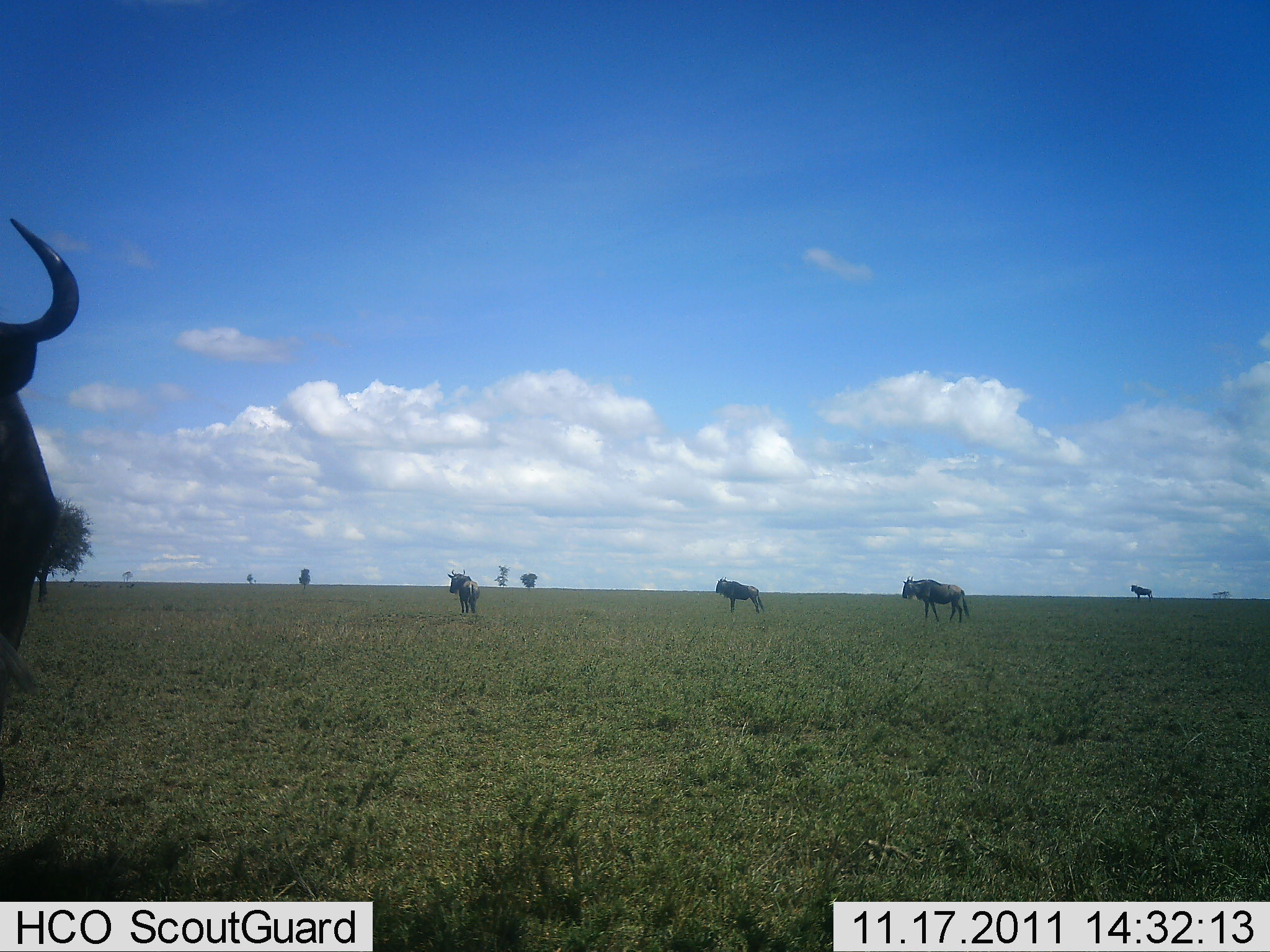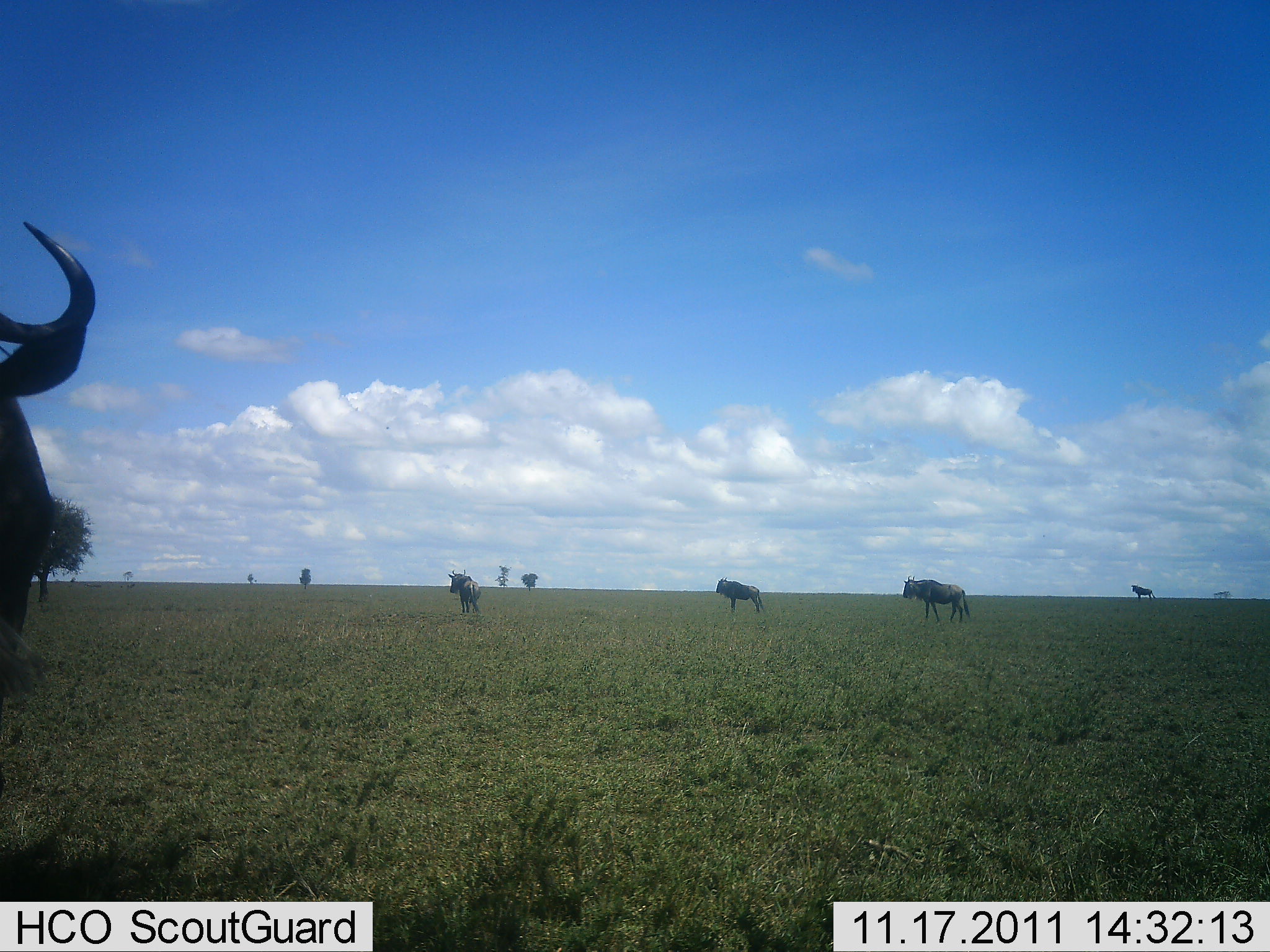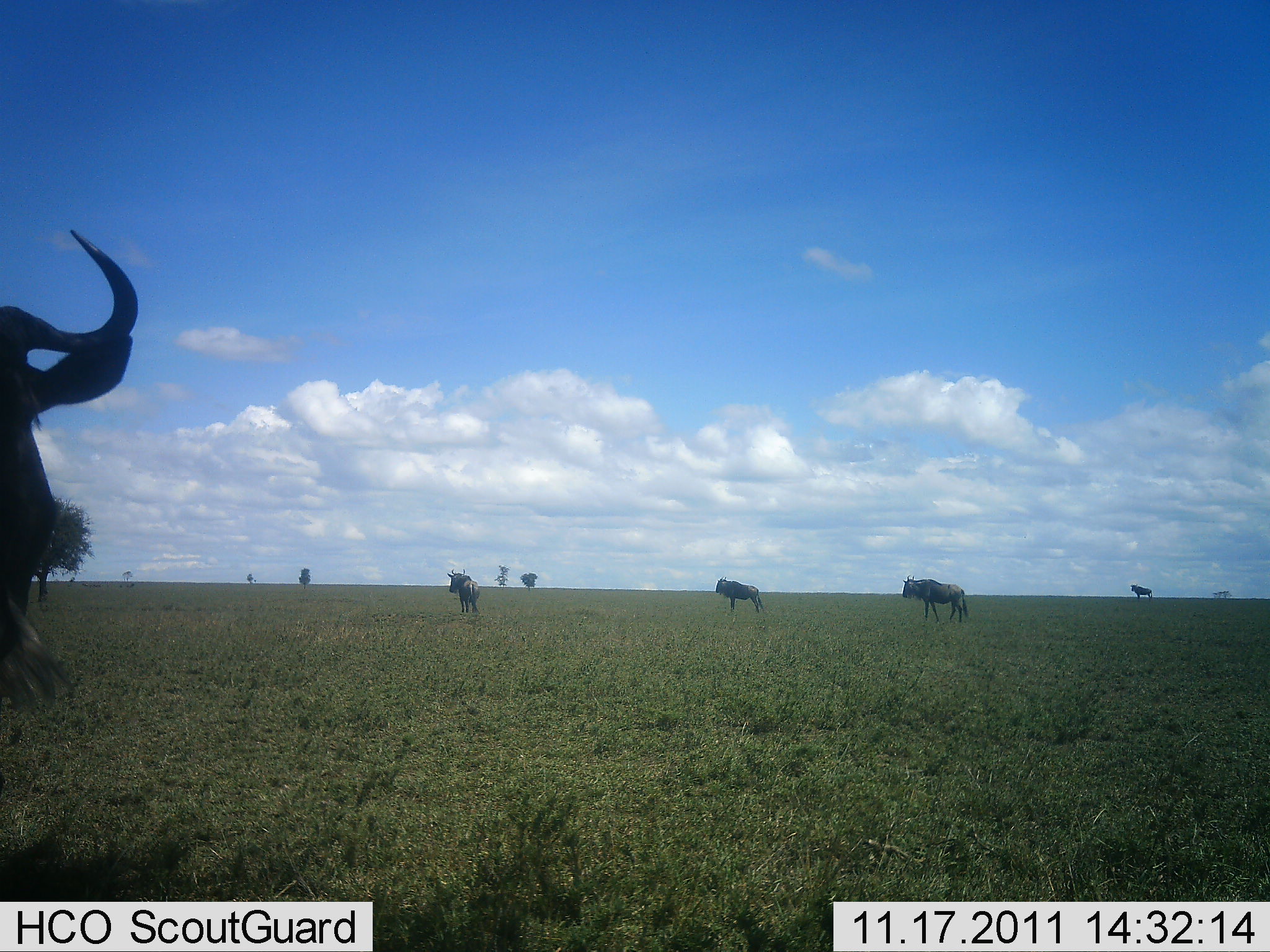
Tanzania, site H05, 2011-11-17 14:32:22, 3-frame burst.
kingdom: Animalia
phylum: Chordata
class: Mammalia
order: Artiodactyla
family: Bovidae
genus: Connochaetes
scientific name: Connochaetes taurinus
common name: blue wildebeest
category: wildebeest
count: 5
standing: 93%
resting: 0%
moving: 20%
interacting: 0%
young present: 0%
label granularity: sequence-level